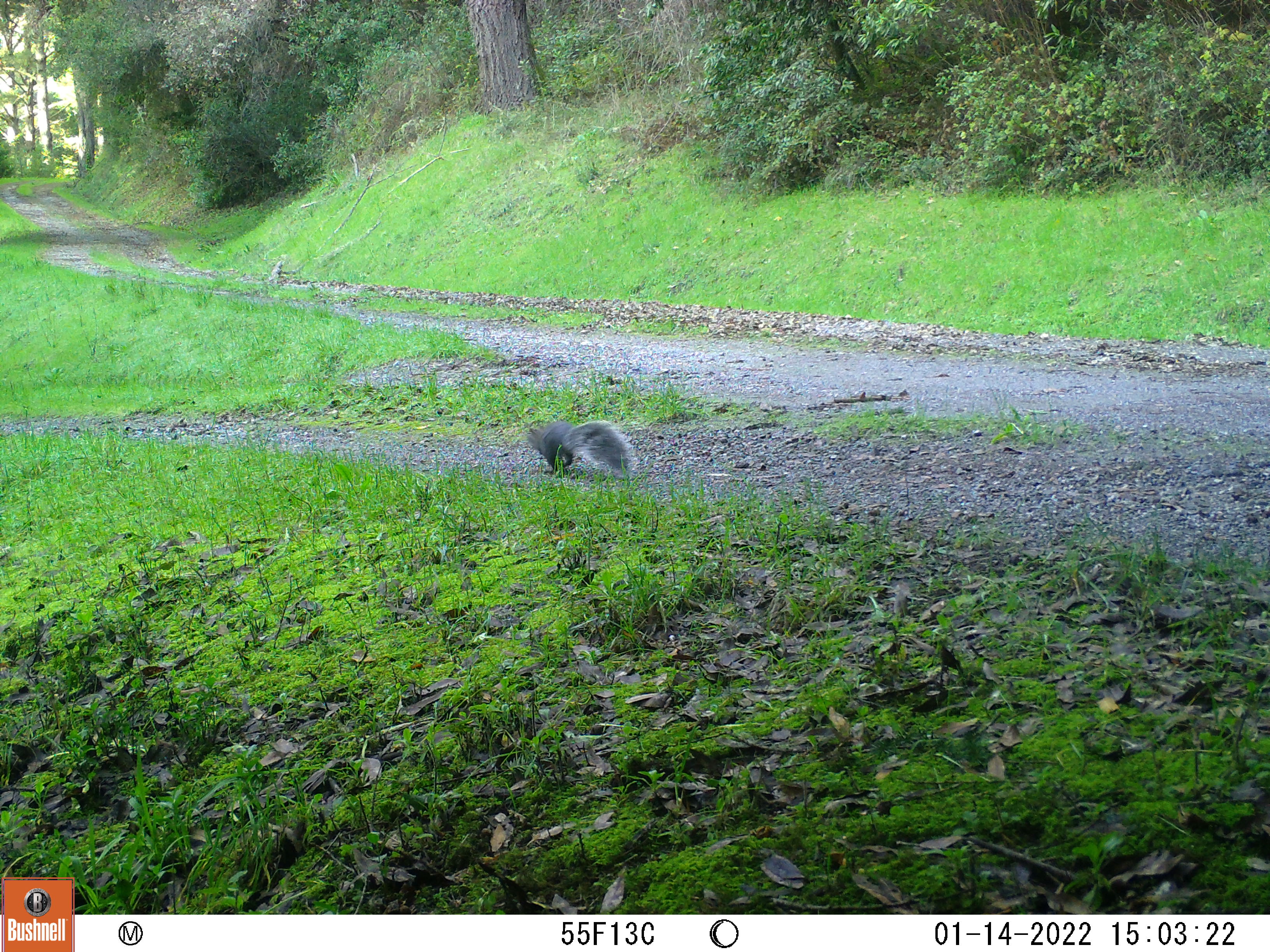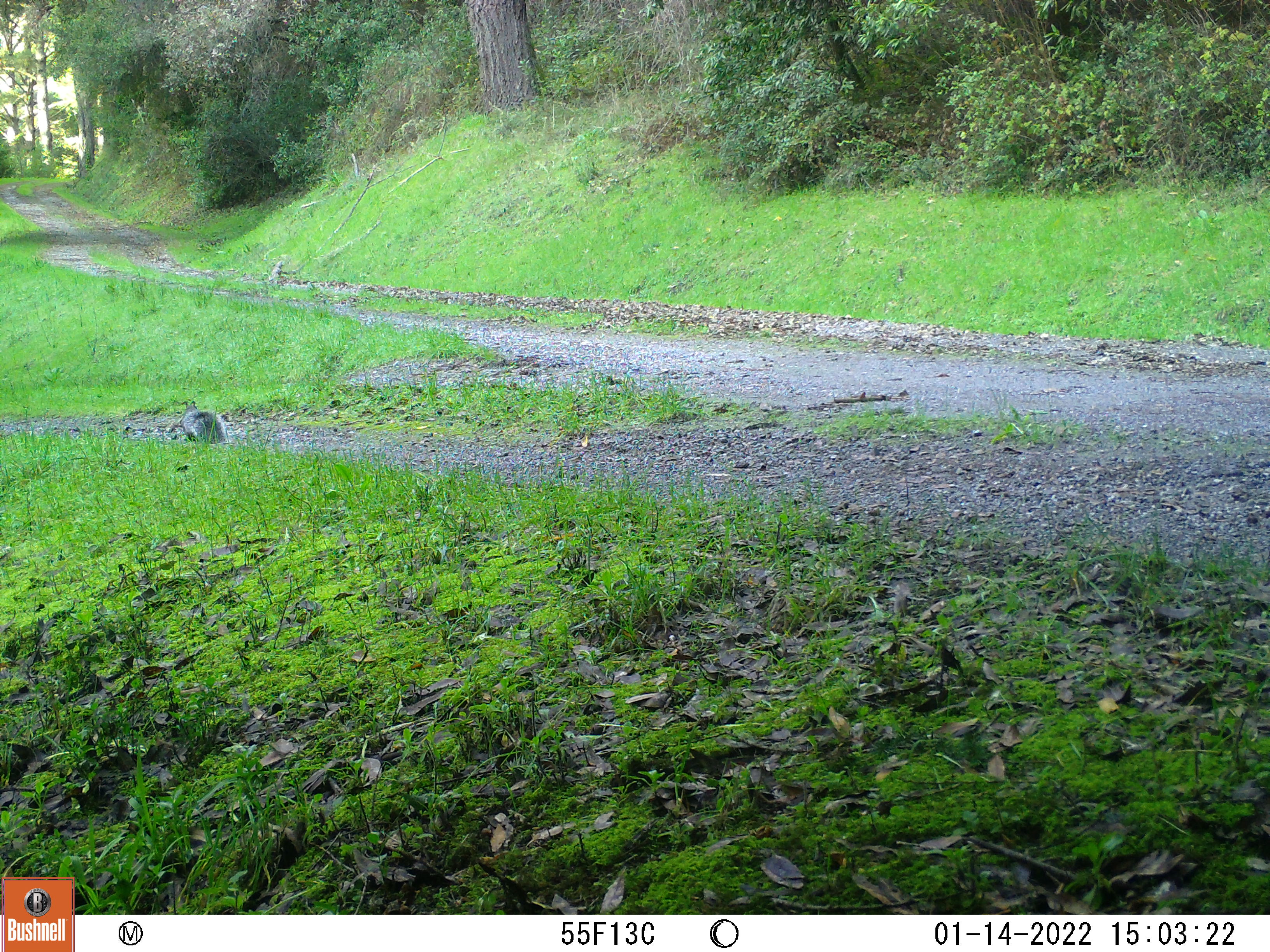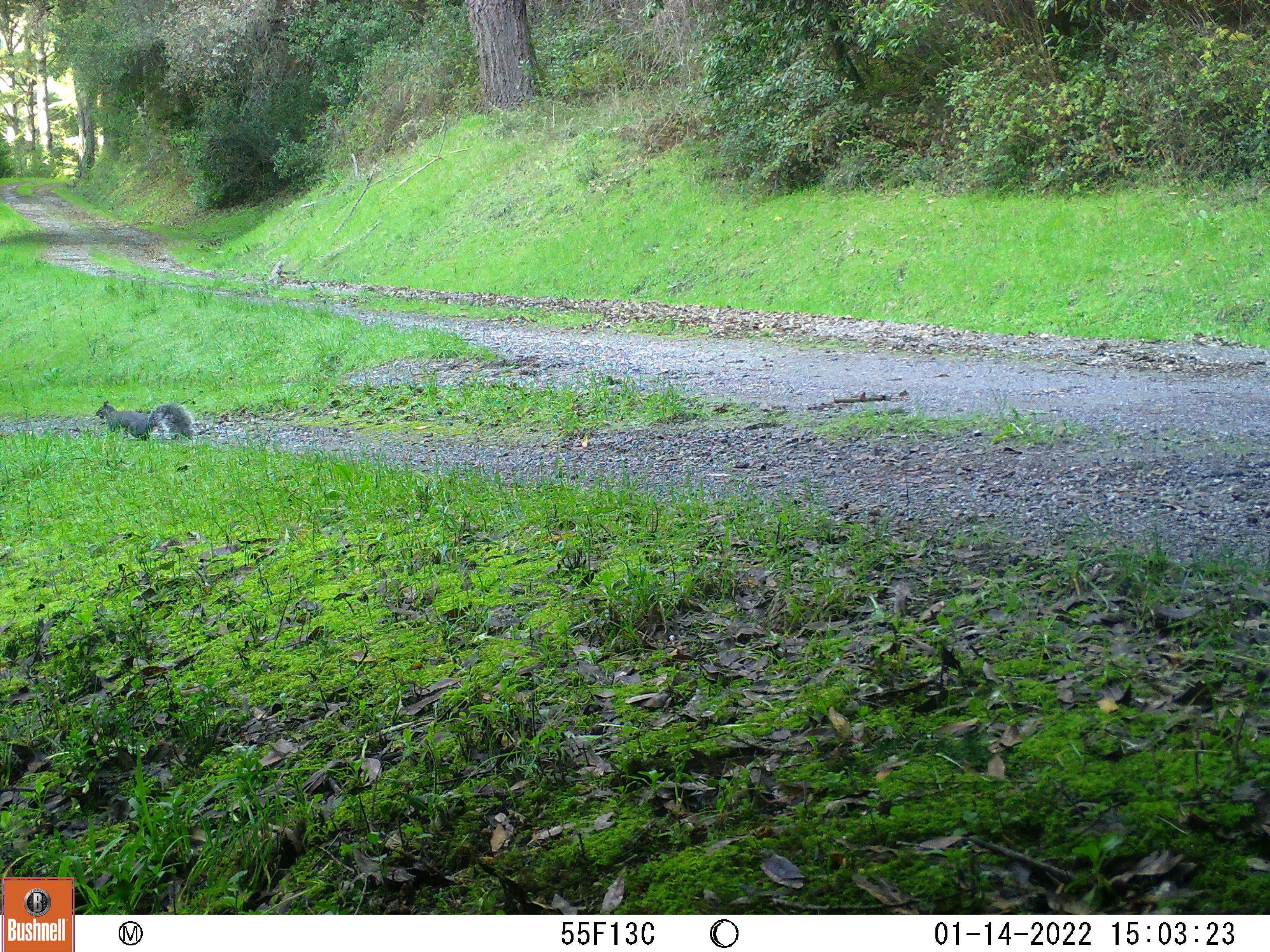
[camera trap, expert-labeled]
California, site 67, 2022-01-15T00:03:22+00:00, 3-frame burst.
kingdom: Animalia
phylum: Chordata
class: Mammalia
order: Rodentia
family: Sciuridae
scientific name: Sciuridae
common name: squirrel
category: unknown squirrel